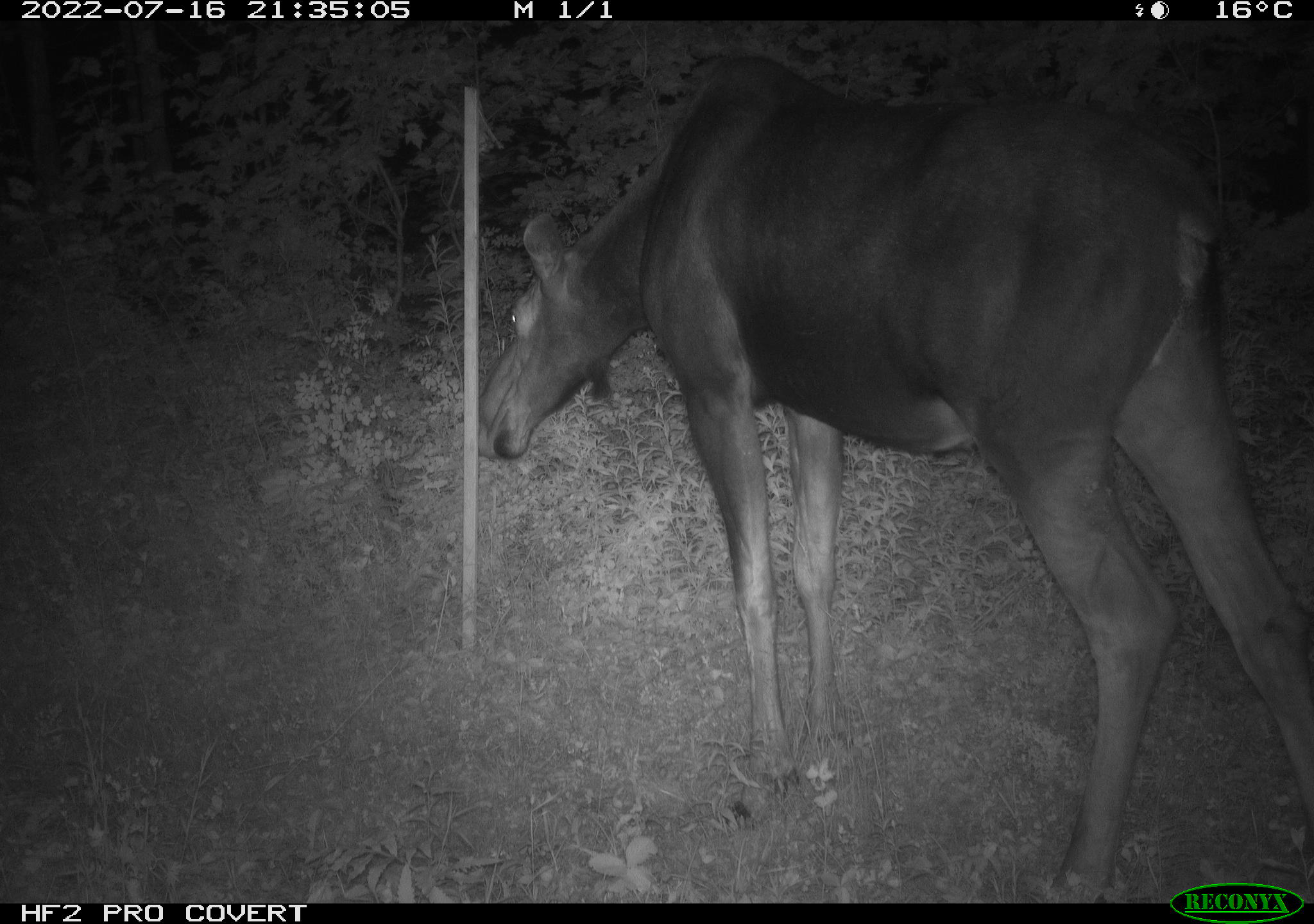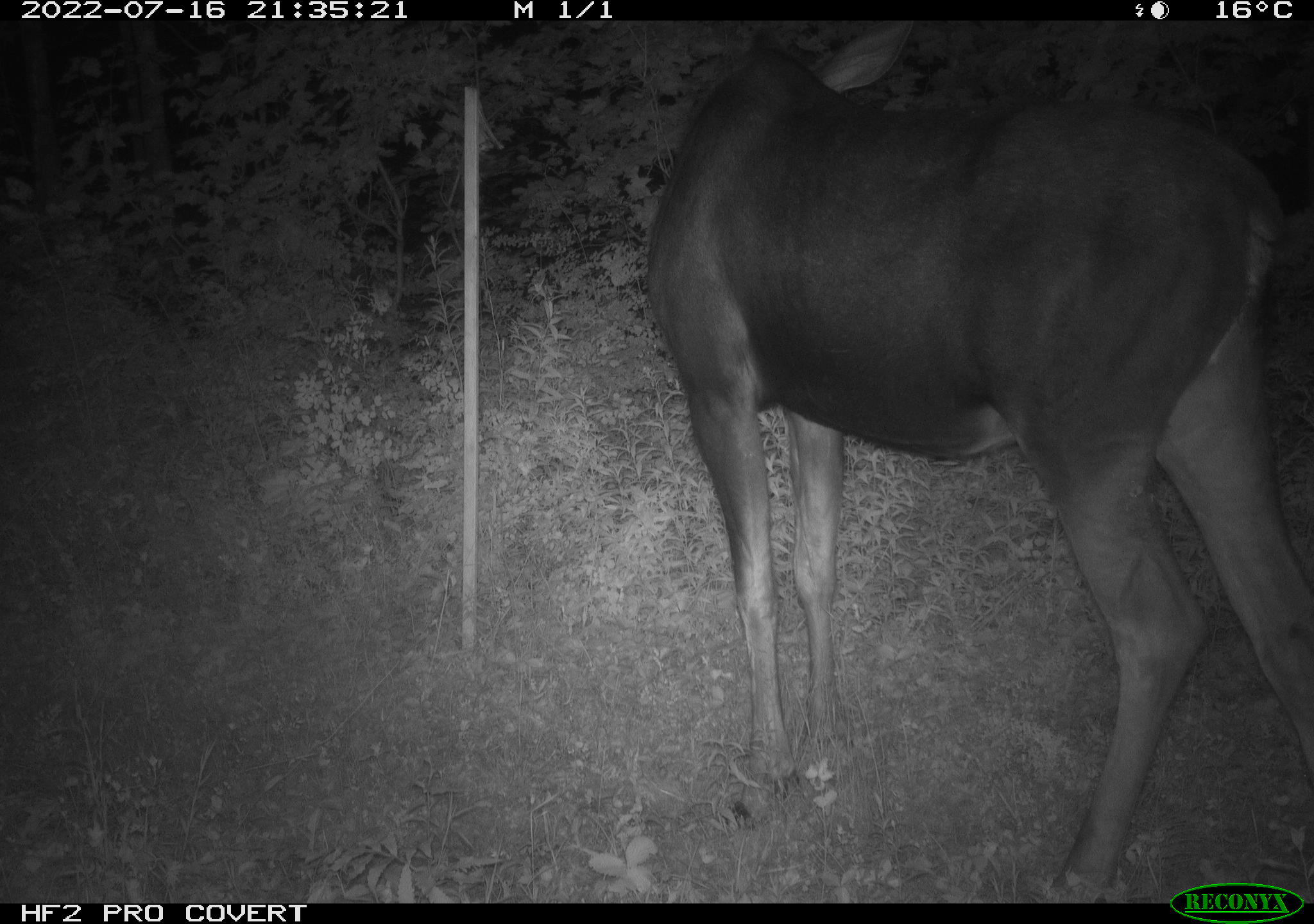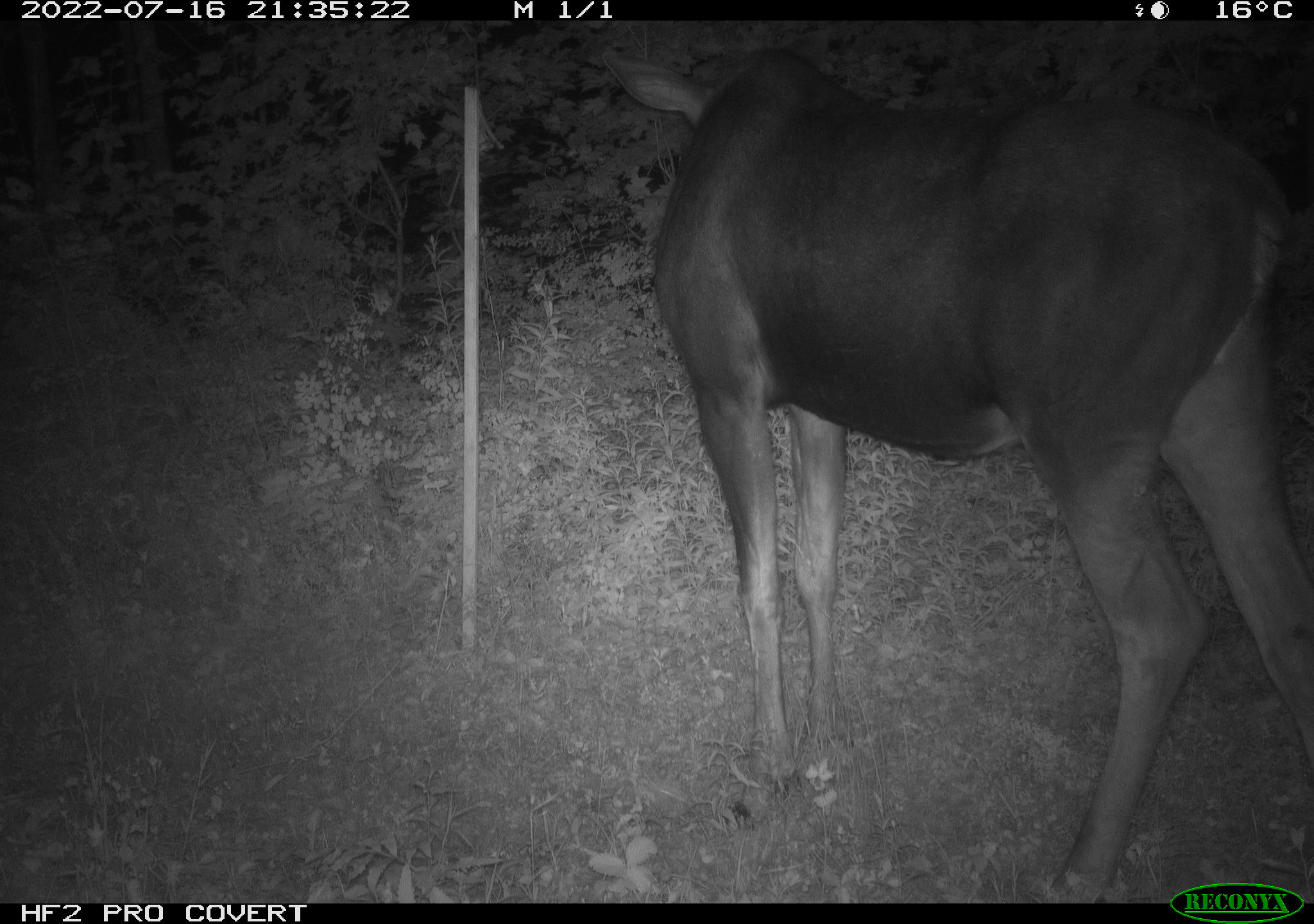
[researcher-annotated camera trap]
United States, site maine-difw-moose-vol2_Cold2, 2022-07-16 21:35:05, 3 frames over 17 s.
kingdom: Animalia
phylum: Chordata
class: Mammalia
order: Artiodactyla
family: Cervidae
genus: Alces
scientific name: Alces alces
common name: moose